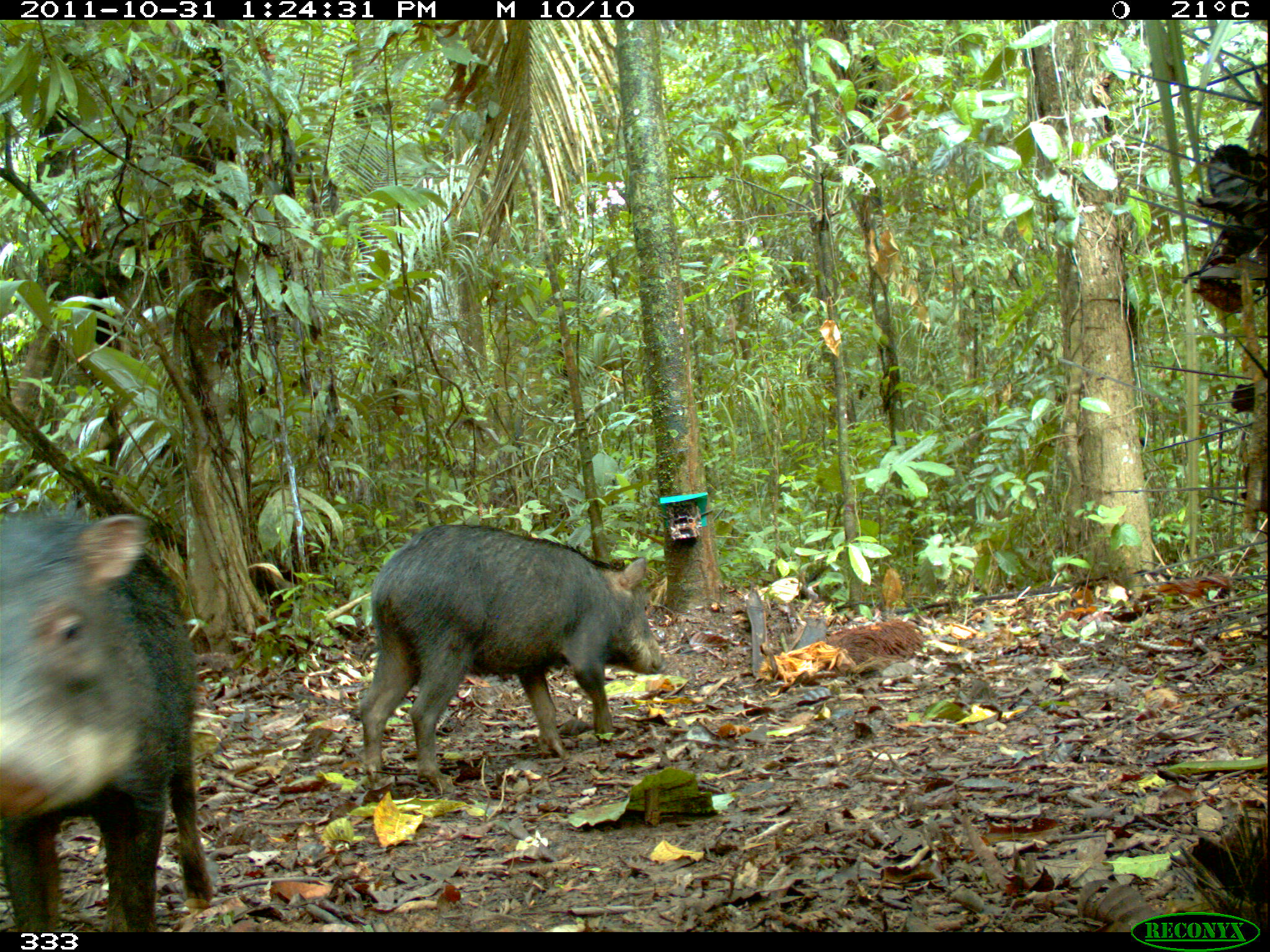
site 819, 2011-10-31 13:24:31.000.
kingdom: Animalia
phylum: Chordata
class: Mammalia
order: Artiodactyla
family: Tayassuidae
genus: Tayassu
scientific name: Tayassu pecari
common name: white-lipped peccary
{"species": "Tayassu pecari (white-lipped peccary)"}